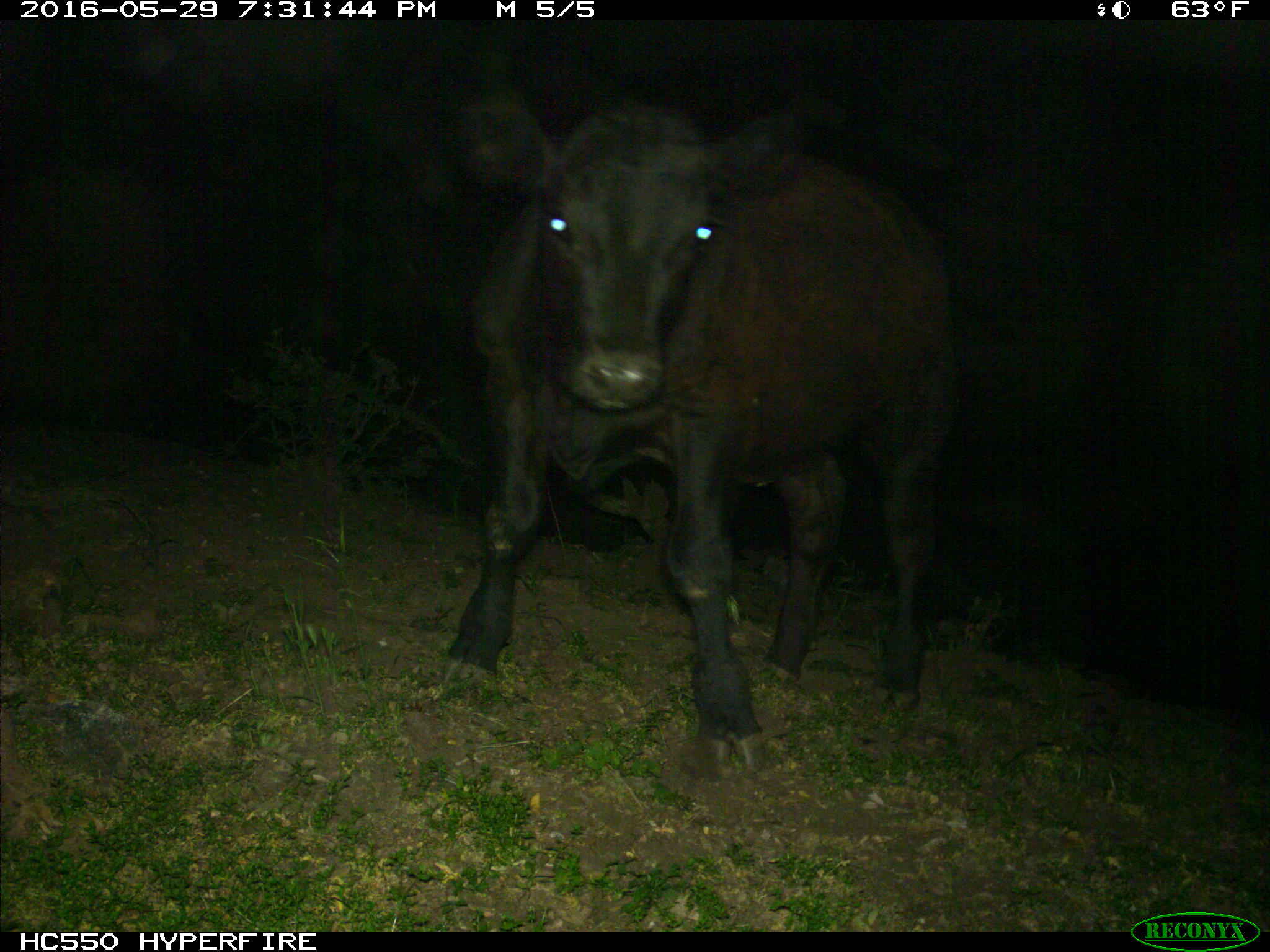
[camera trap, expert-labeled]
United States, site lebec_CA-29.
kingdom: Animalia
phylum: Chordata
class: Mammalia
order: Artiodactyla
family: Bovidae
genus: Bos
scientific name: Bos taurus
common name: domestic cow